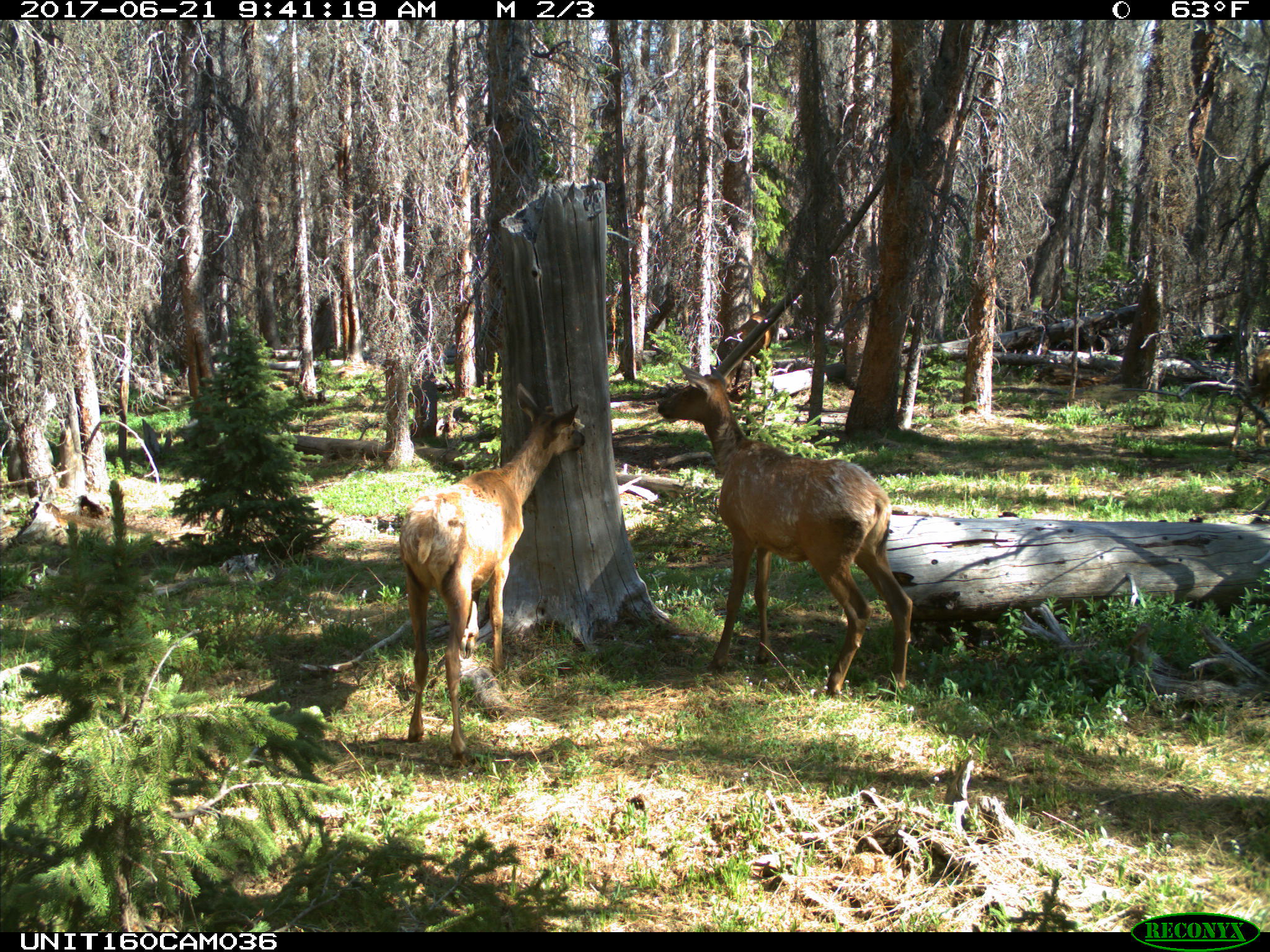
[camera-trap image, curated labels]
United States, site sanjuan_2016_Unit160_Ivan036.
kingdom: Animalia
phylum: Chordata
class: Mammalia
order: Artiodactyla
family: Cervidae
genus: Cervus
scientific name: Cervus elaphus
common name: red deer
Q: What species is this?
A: Cervus elaphus (red deer).